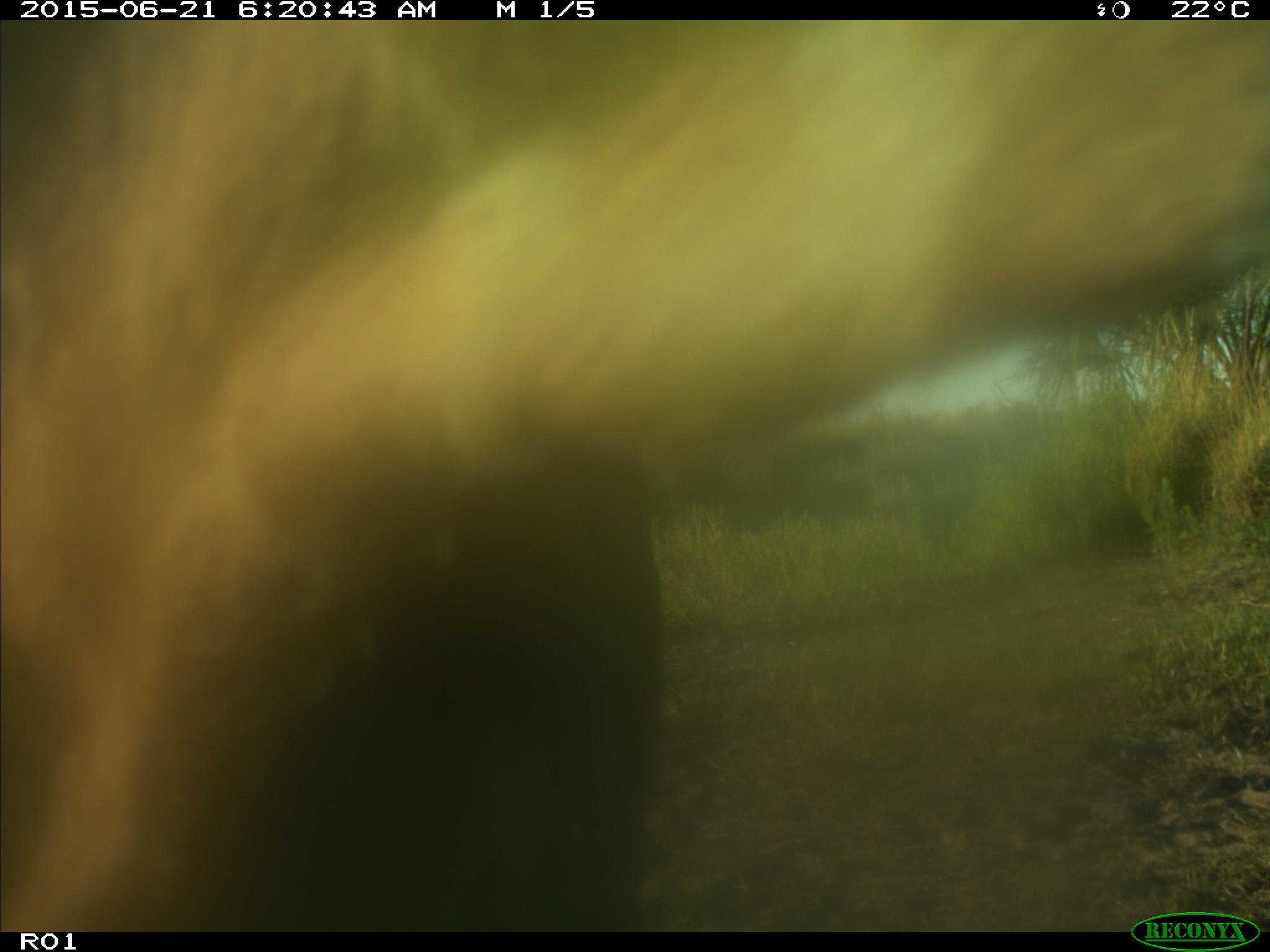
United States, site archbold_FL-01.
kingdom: Animalia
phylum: Chordata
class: Mammalia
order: Artiodactyla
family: Bovidae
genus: Bos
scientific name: Bos taurus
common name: domestic cow